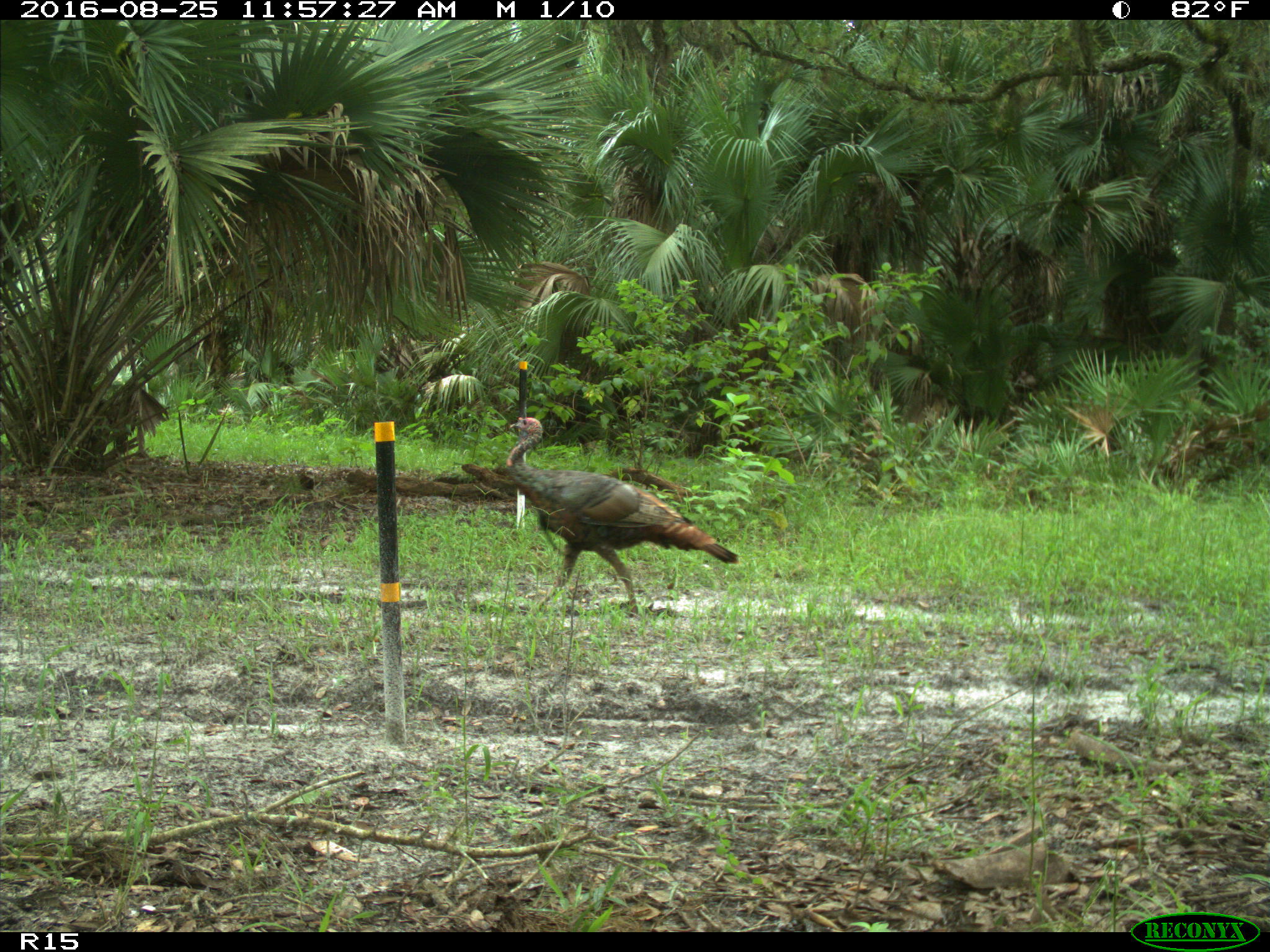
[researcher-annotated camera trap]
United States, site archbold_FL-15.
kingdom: Animalia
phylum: Chordata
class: Aves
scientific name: Aves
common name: birds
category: unidentified bird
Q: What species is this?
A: Unidentified bird (birds) (Aves).